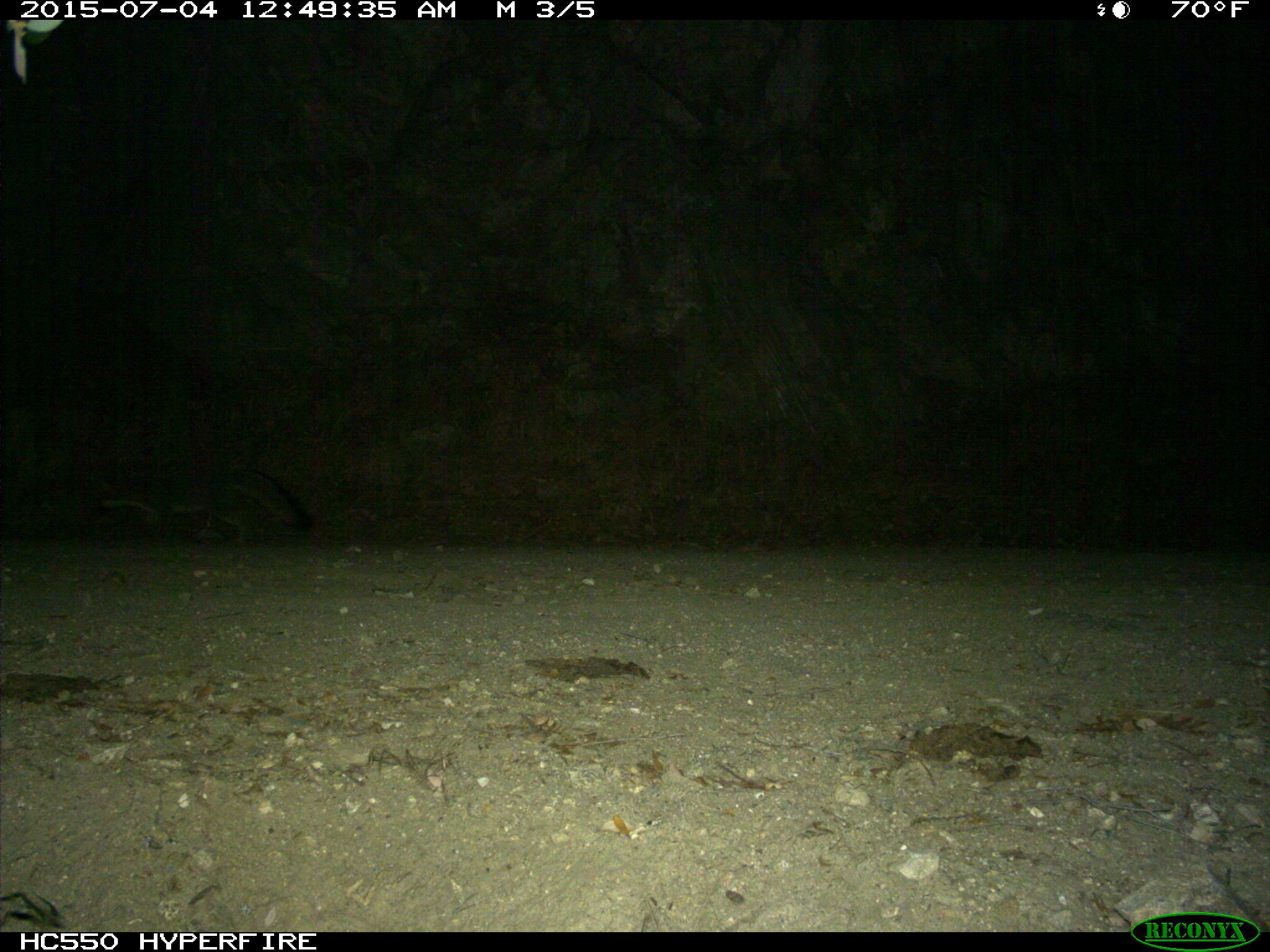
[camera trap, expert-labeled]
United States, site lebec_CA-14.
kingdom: Animalia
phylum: Chordata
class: Mammalia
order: Carnivora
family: Canidae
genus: Urocyon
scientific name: Urocyon cinereoargenteus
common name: gray fox